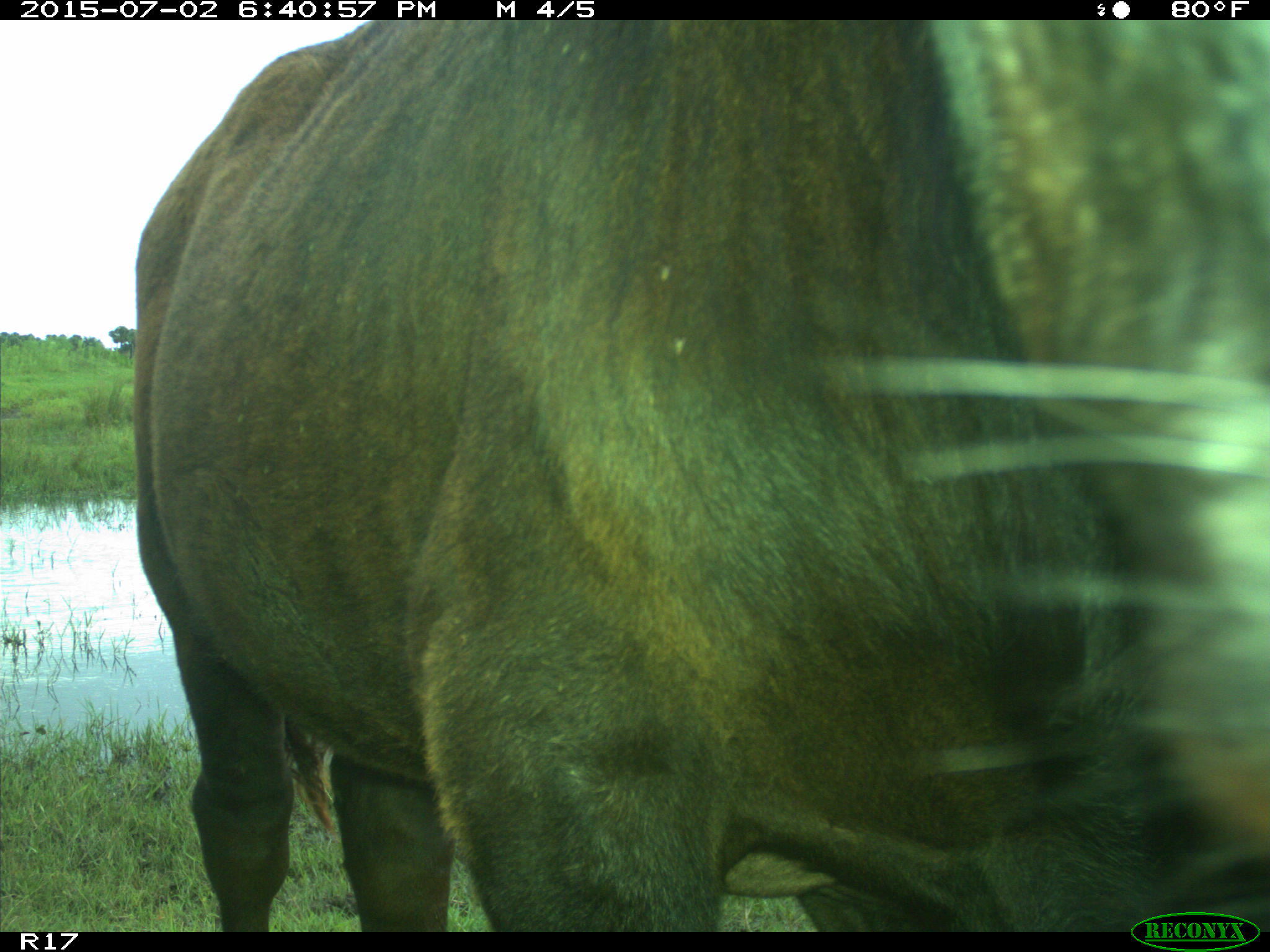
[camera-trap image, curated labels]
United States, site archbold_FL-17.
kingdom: Animalia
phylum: Chordata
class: Mammalia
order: Artiodactyla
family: Bovidae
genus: Bos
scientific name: Bos taurus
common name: domestic cow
Bos taurus (domestic cow).